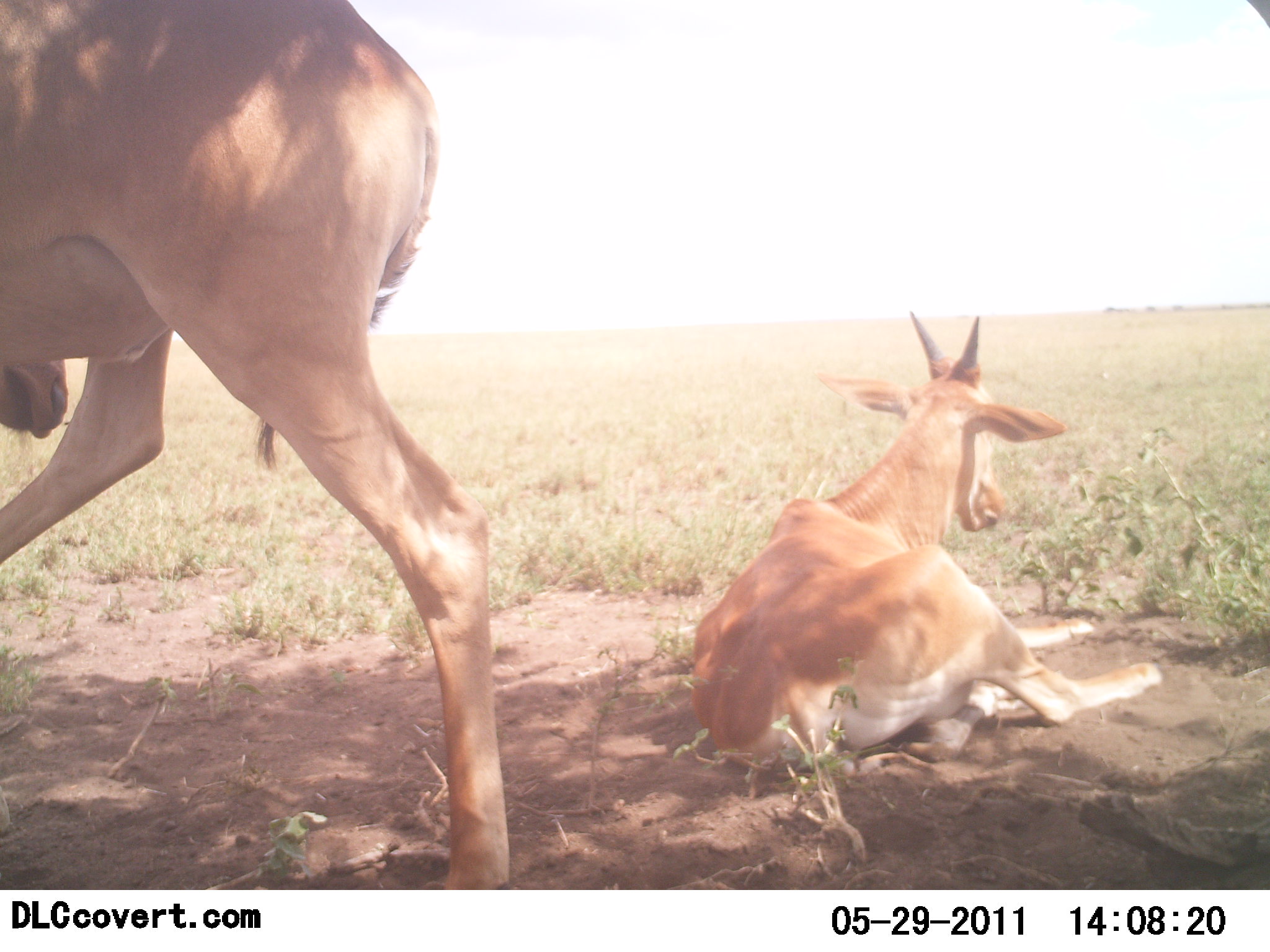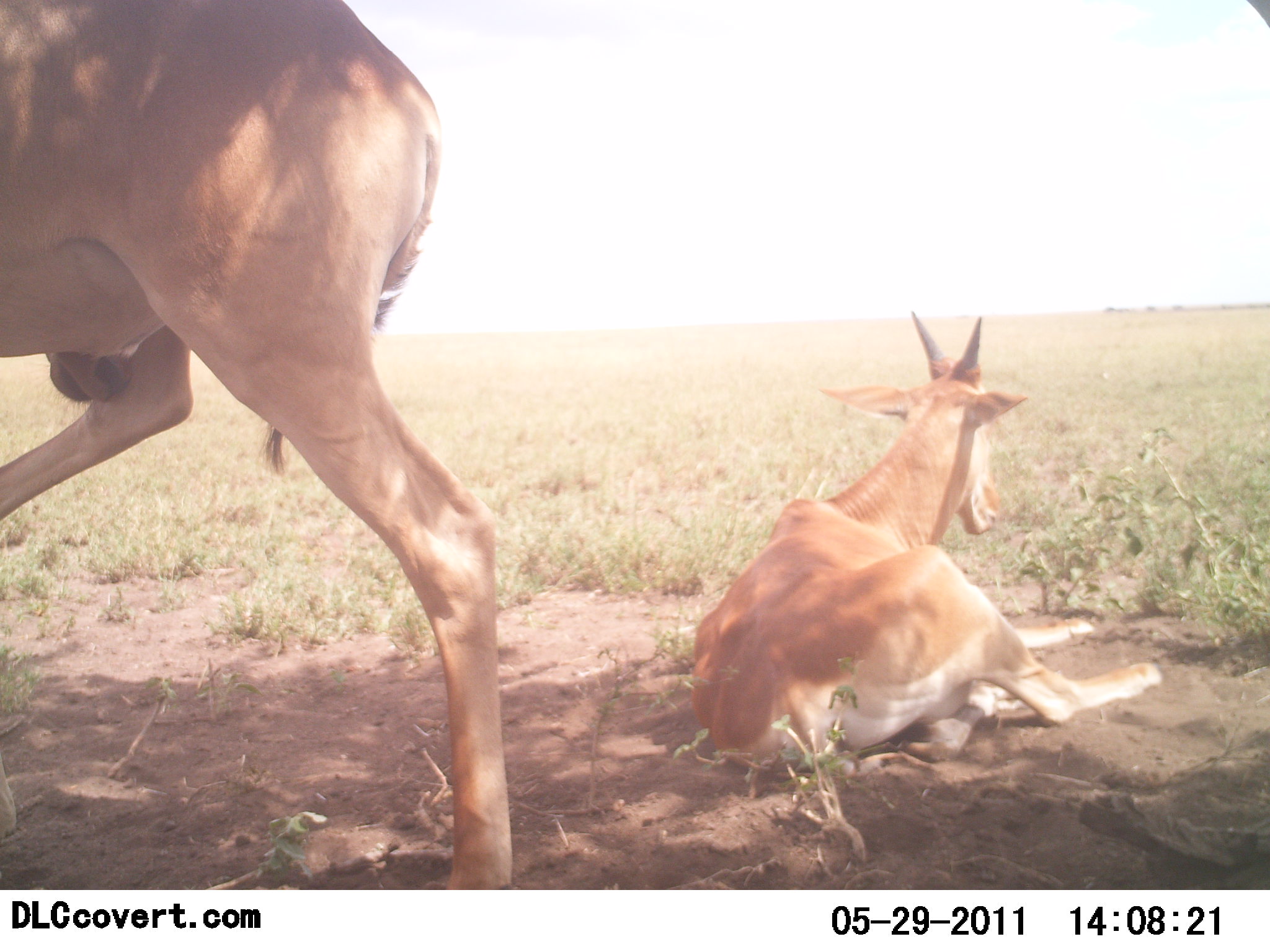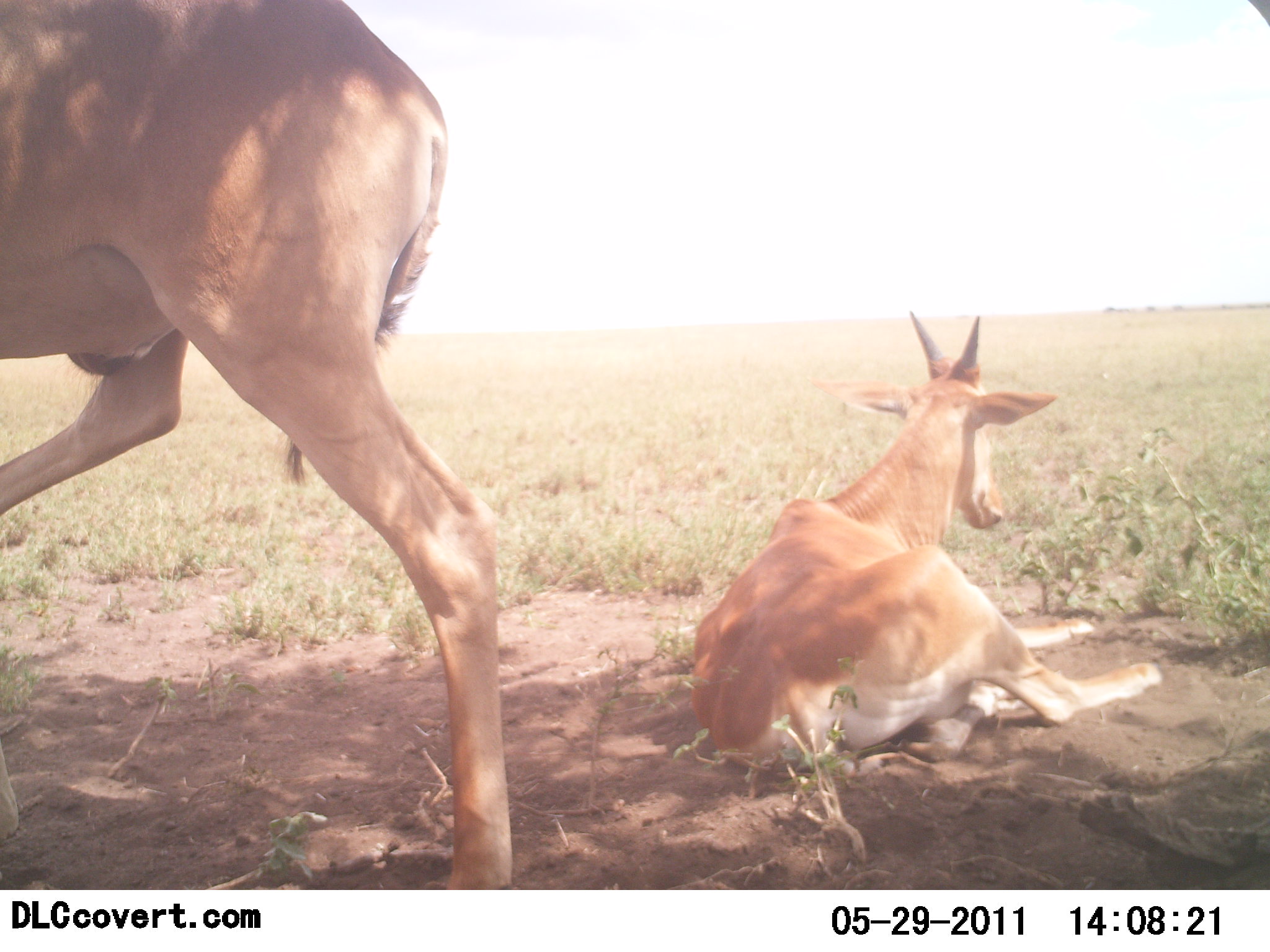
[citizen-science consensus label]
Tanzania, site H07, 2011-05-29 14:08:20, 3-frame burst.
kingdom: Animalia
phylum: Chordata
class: Mammalia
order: Artiodactyla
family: Bovidae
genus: Nanger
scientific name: Nanger granti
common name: grant's gazelle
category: gazellegrants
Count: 2.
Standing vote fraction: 33%.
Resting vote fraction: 100%.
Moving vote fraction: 44%.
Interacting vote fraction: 0%.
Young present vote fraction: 11%.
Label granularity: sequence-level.